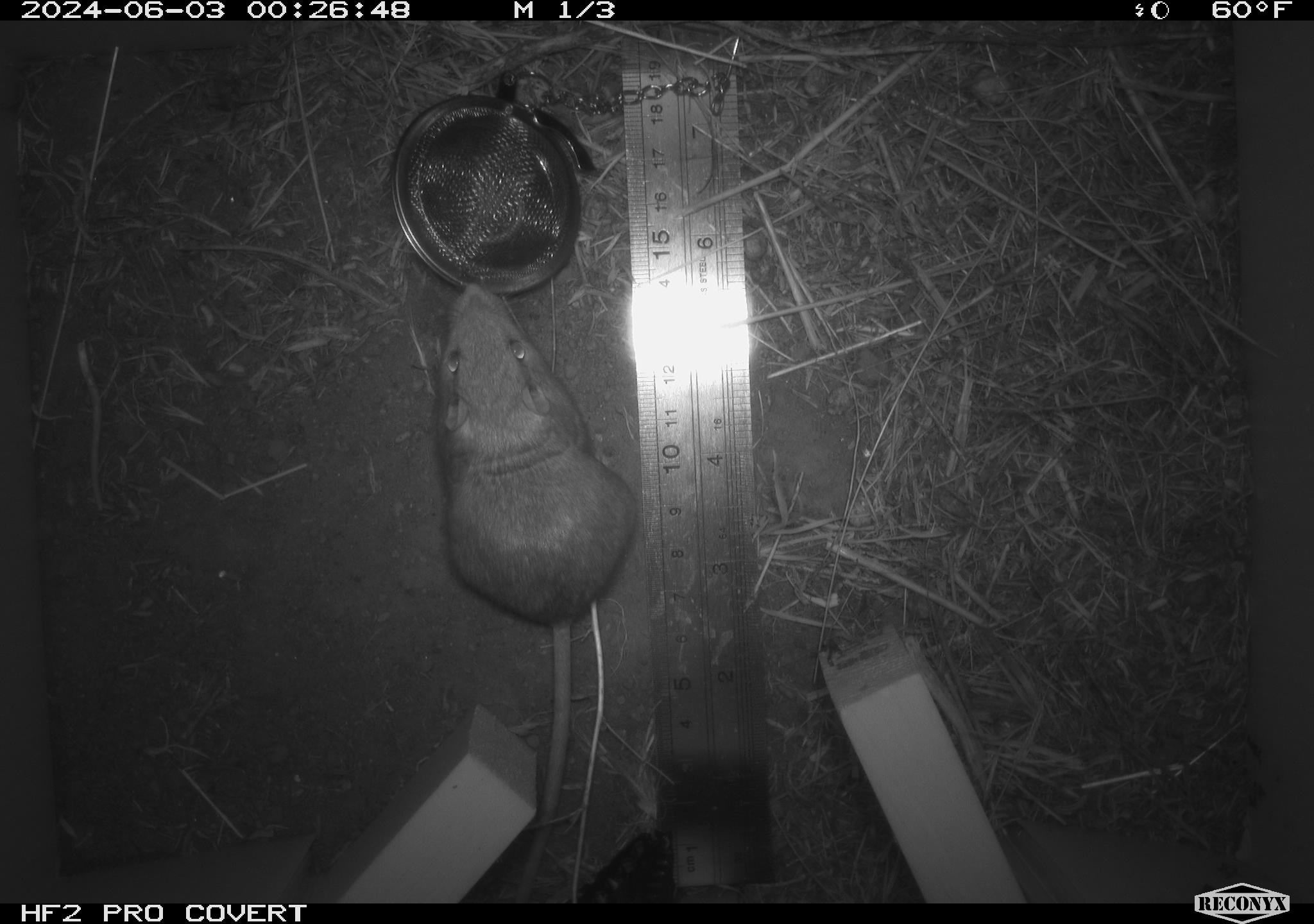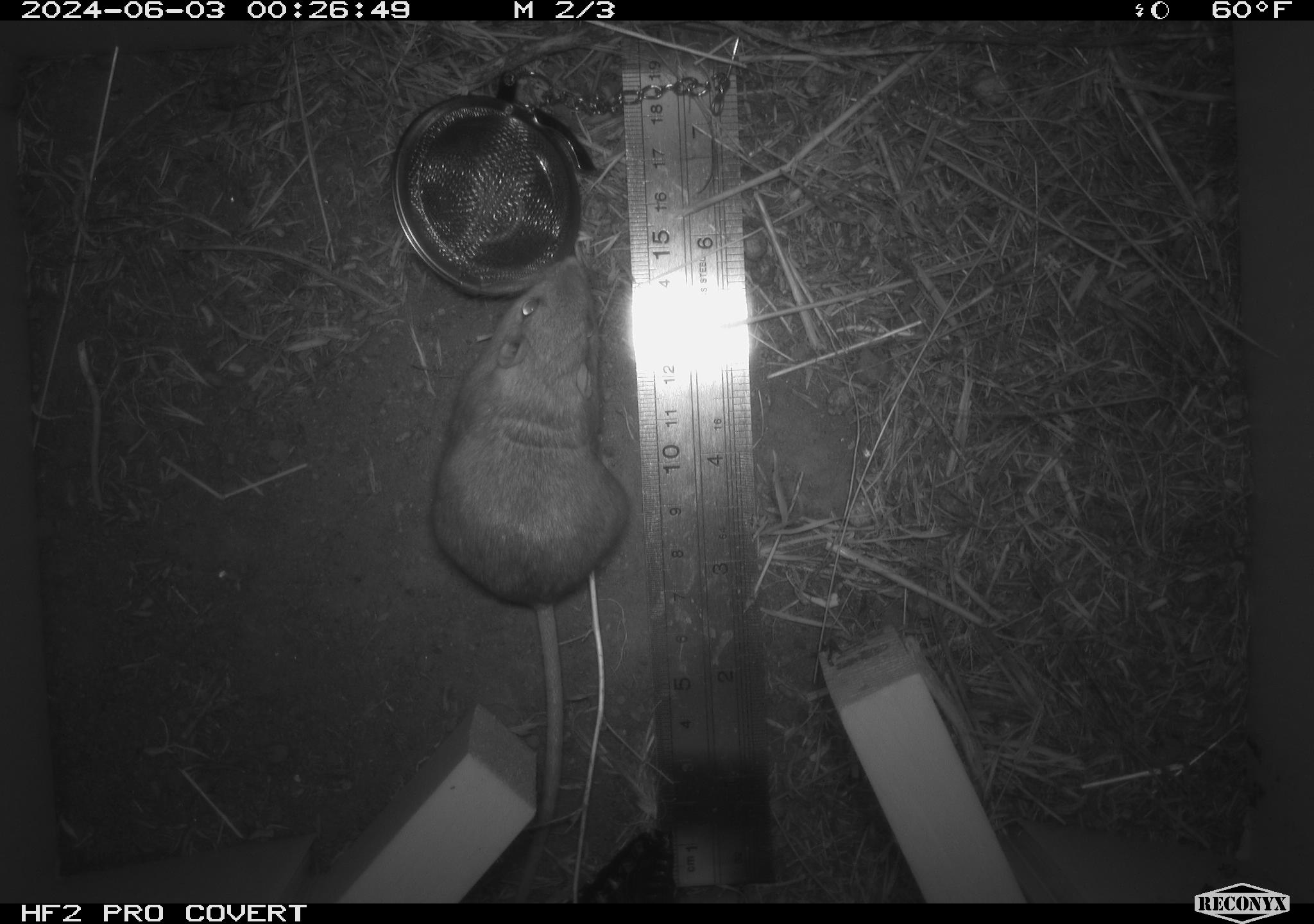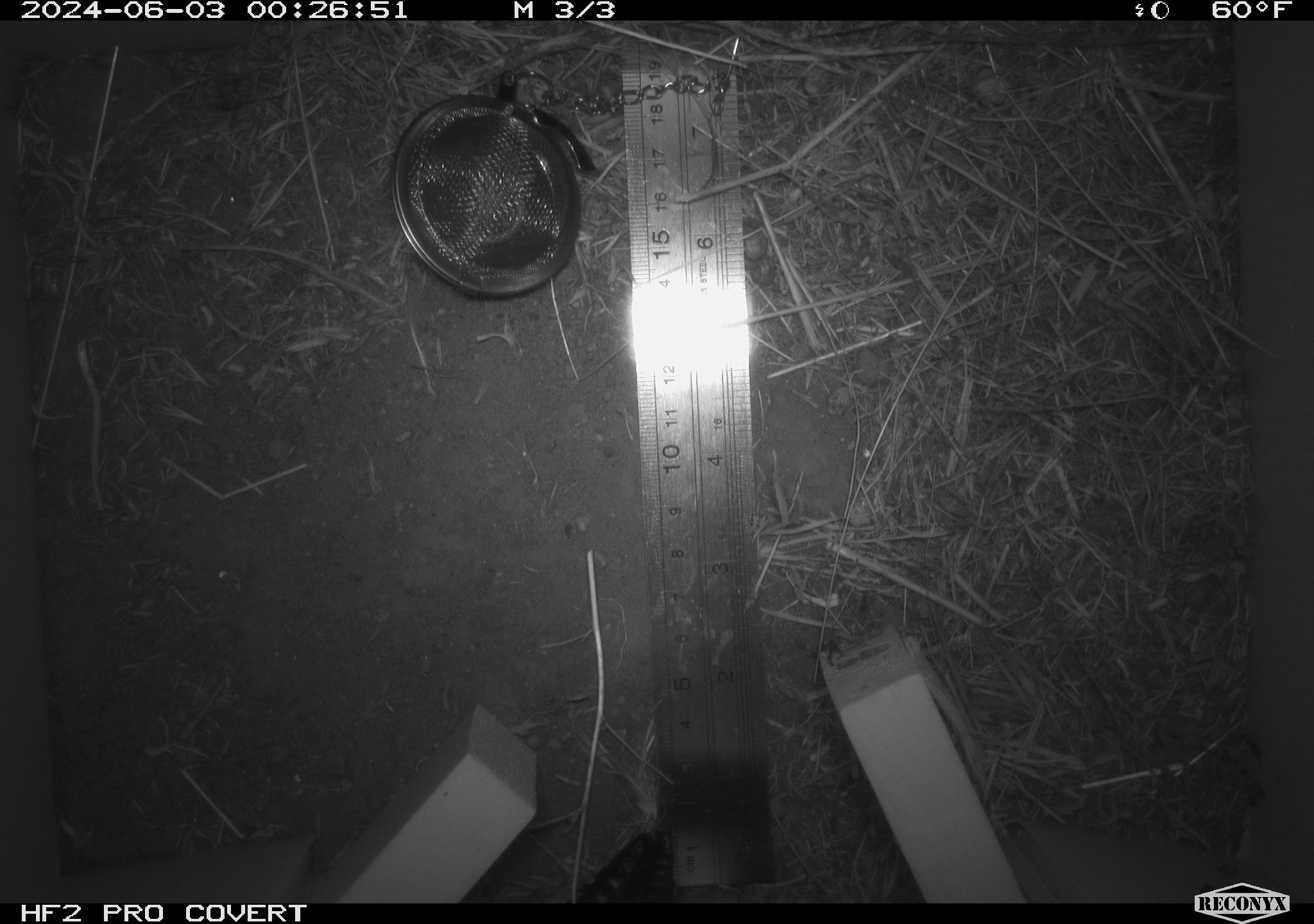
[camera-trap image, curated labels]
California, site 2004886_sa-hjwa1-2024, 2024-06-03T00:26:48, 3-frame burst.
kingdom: Animalia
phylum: Chordata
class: Mammalia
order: Rodentia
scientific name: Rodentia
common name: rodent